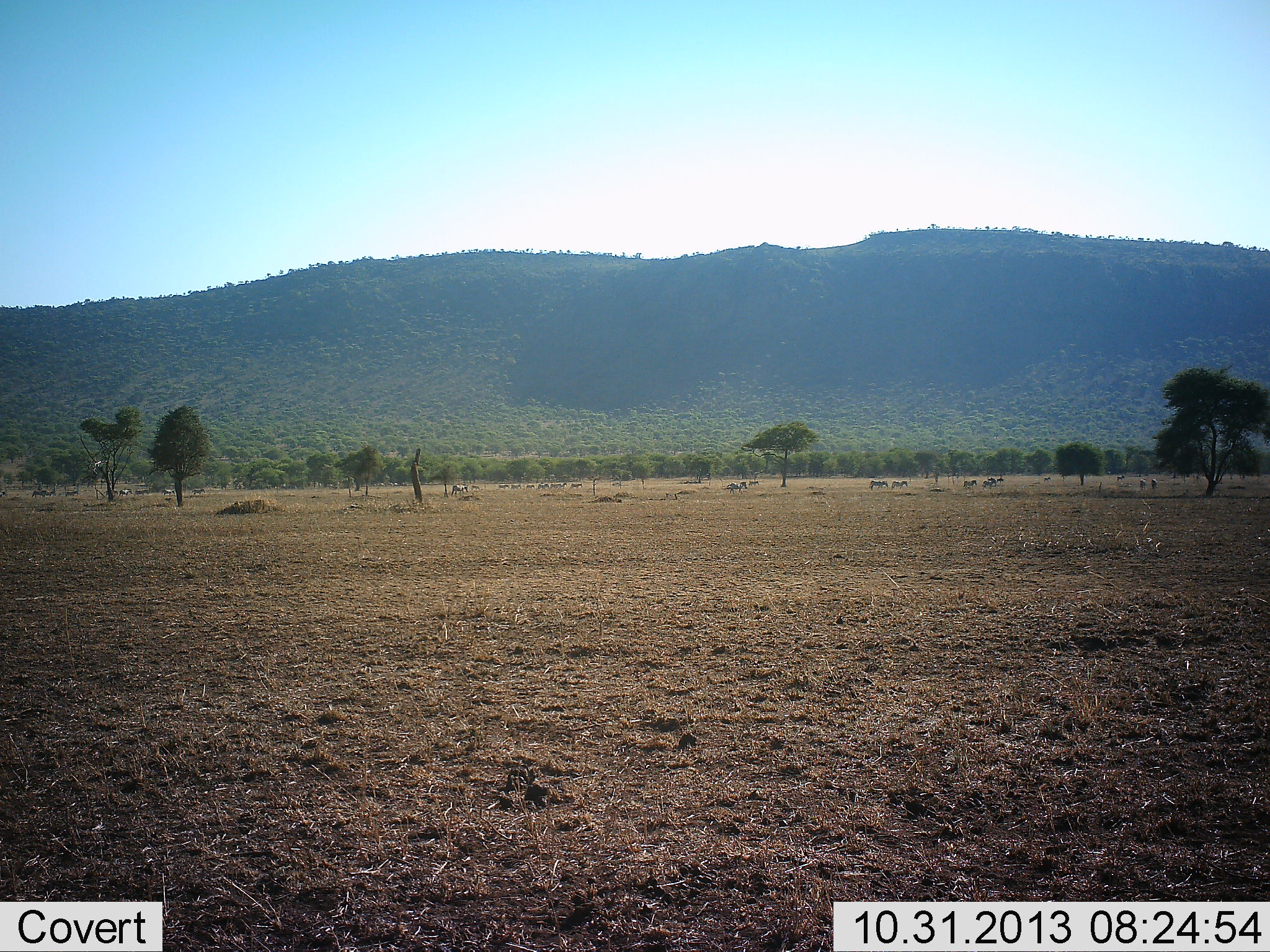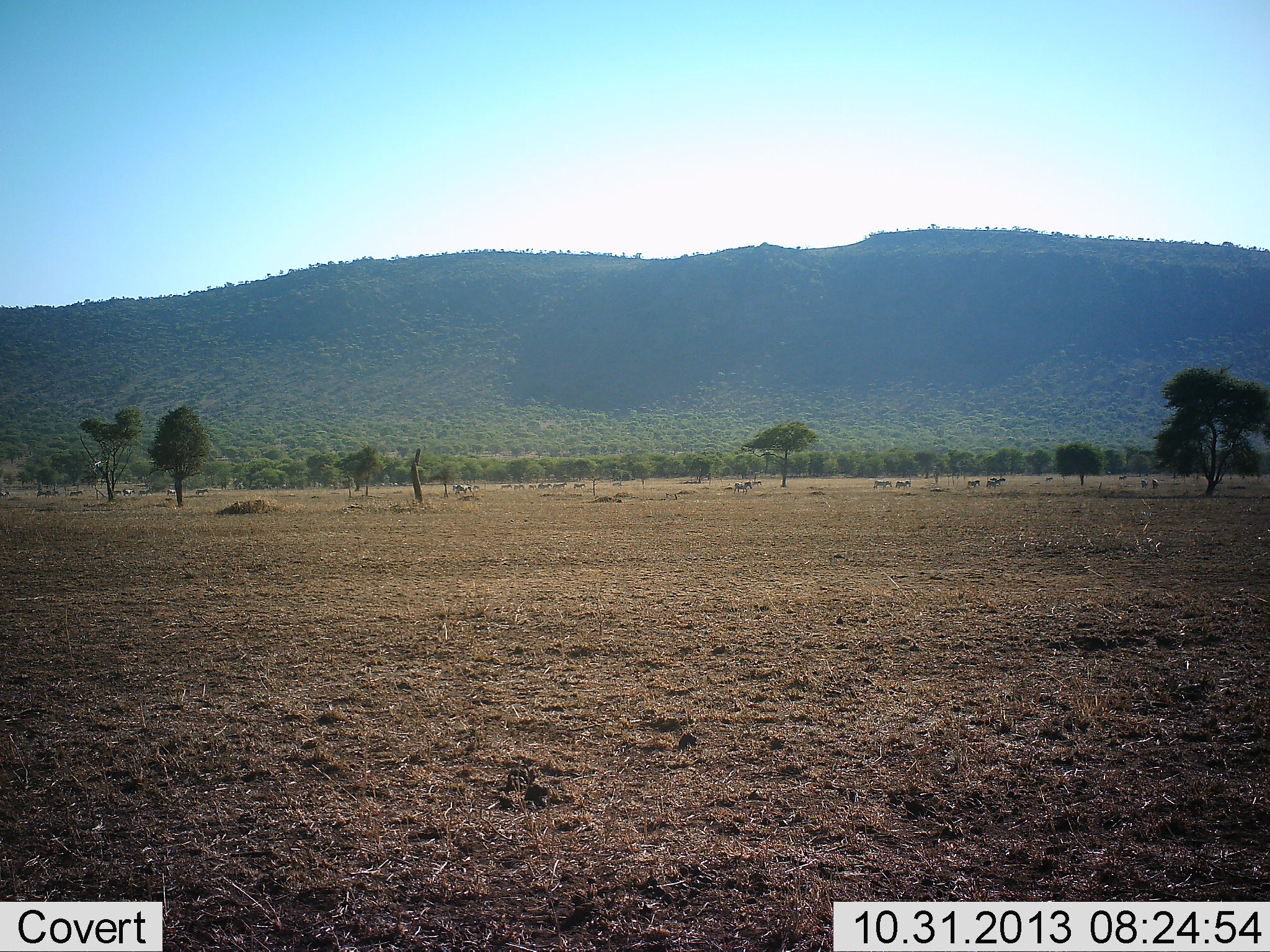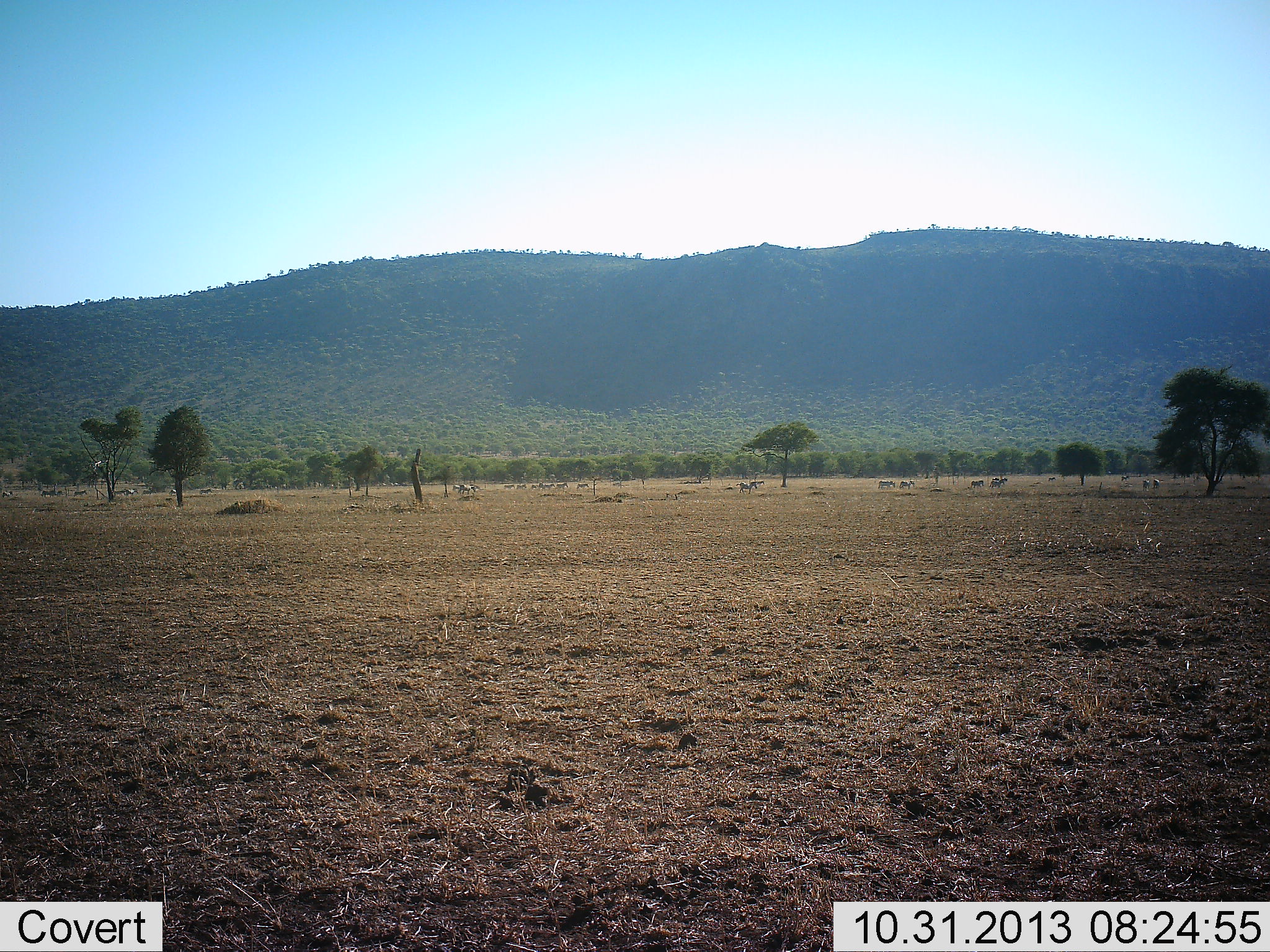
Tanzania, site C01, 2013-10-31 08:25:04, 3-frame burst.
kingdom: Animalia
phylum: Chordata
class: Mammalia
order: Perissodactyla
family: Equidae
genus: Equus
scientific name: Equus quagga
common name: plains zebra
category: zebra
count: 11-50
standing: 0%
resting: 0%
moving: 100%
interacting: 0%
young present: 0%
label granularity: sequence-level